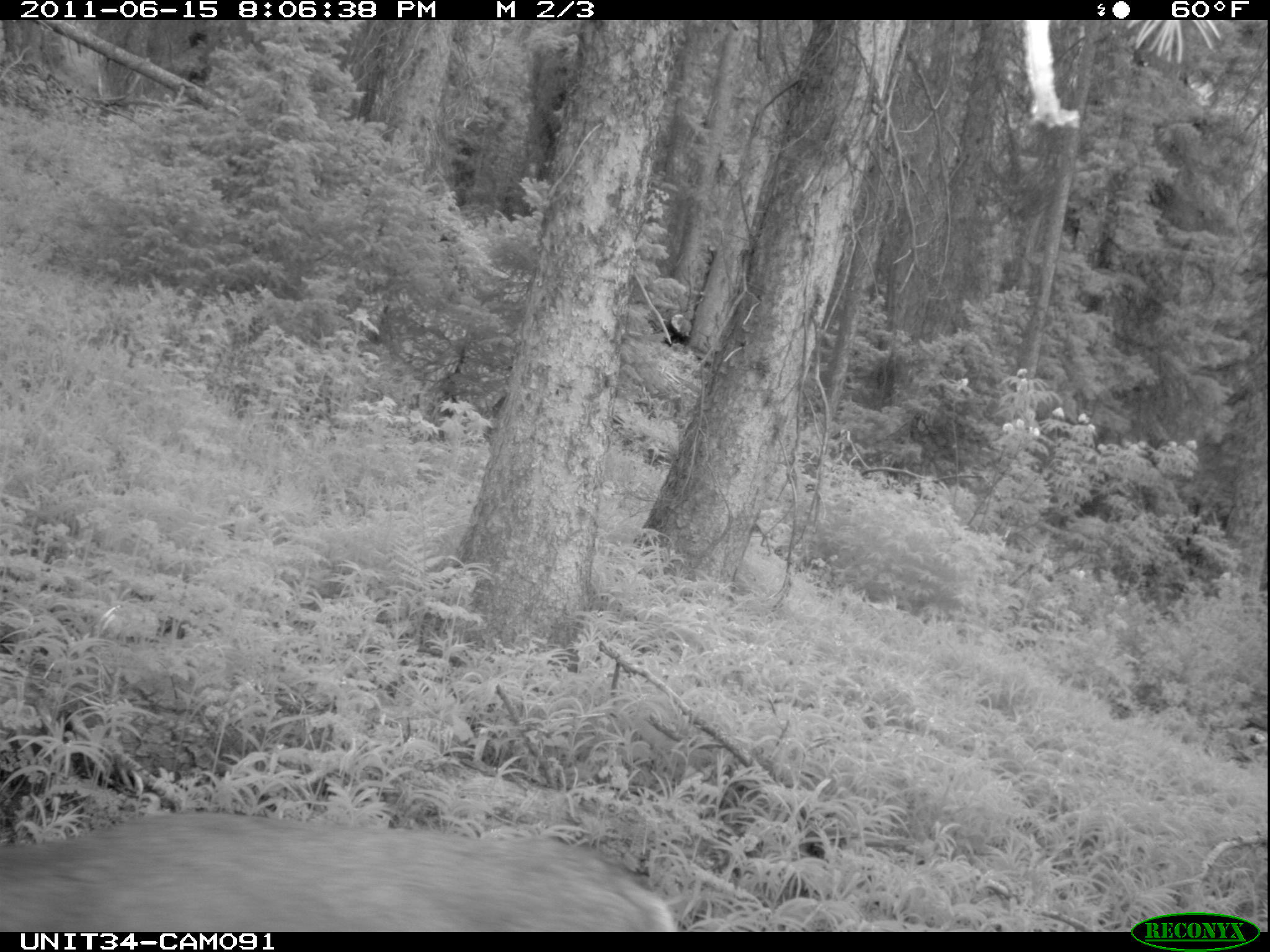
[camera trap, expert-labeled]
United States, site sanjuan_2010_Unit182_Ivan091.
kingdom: Animalia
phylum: Chordata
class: Mammalia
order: Artiodactyla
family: Cervidae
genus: Odocoileus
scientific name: Odocoileus hemionus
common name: mule deer